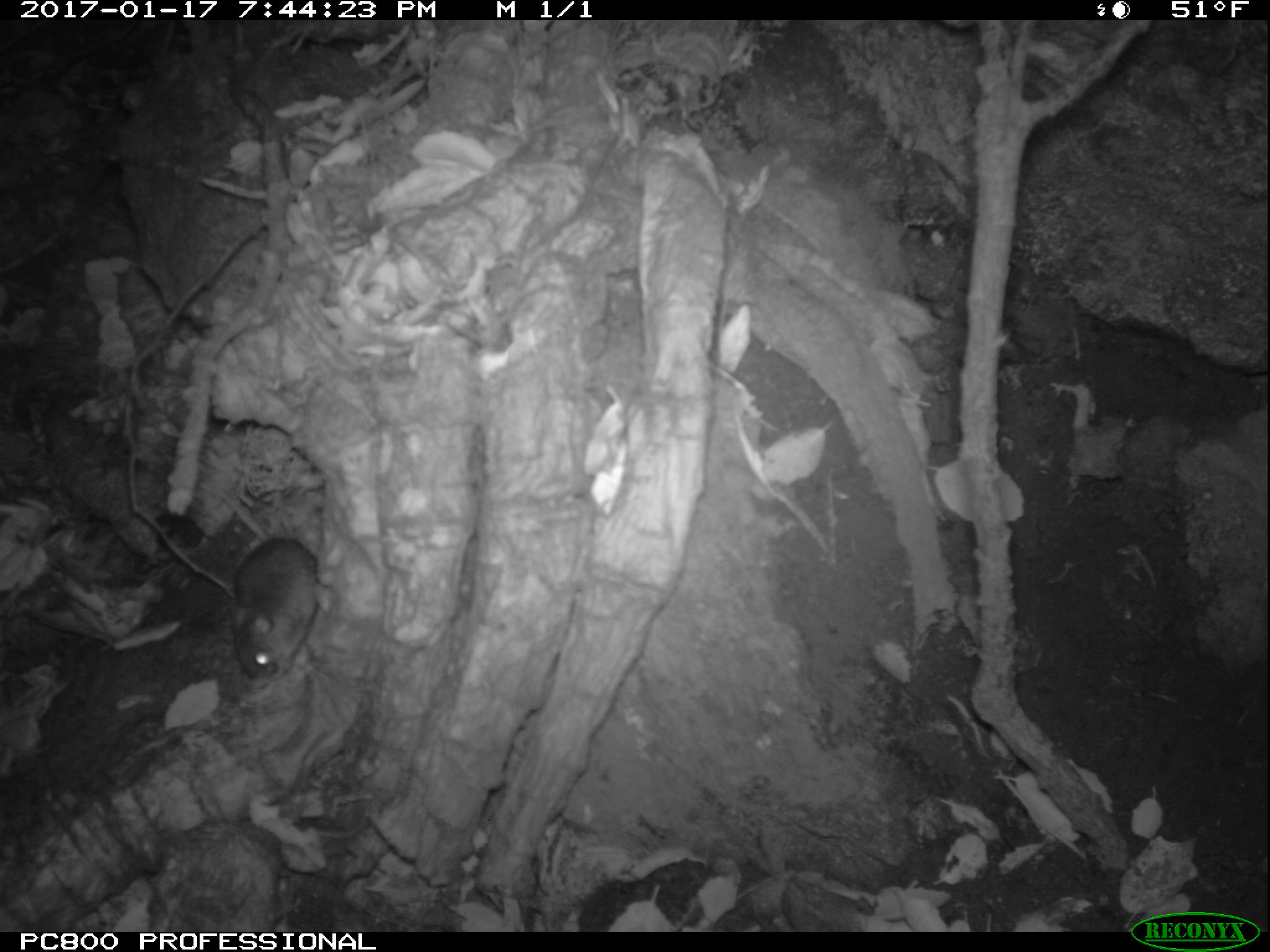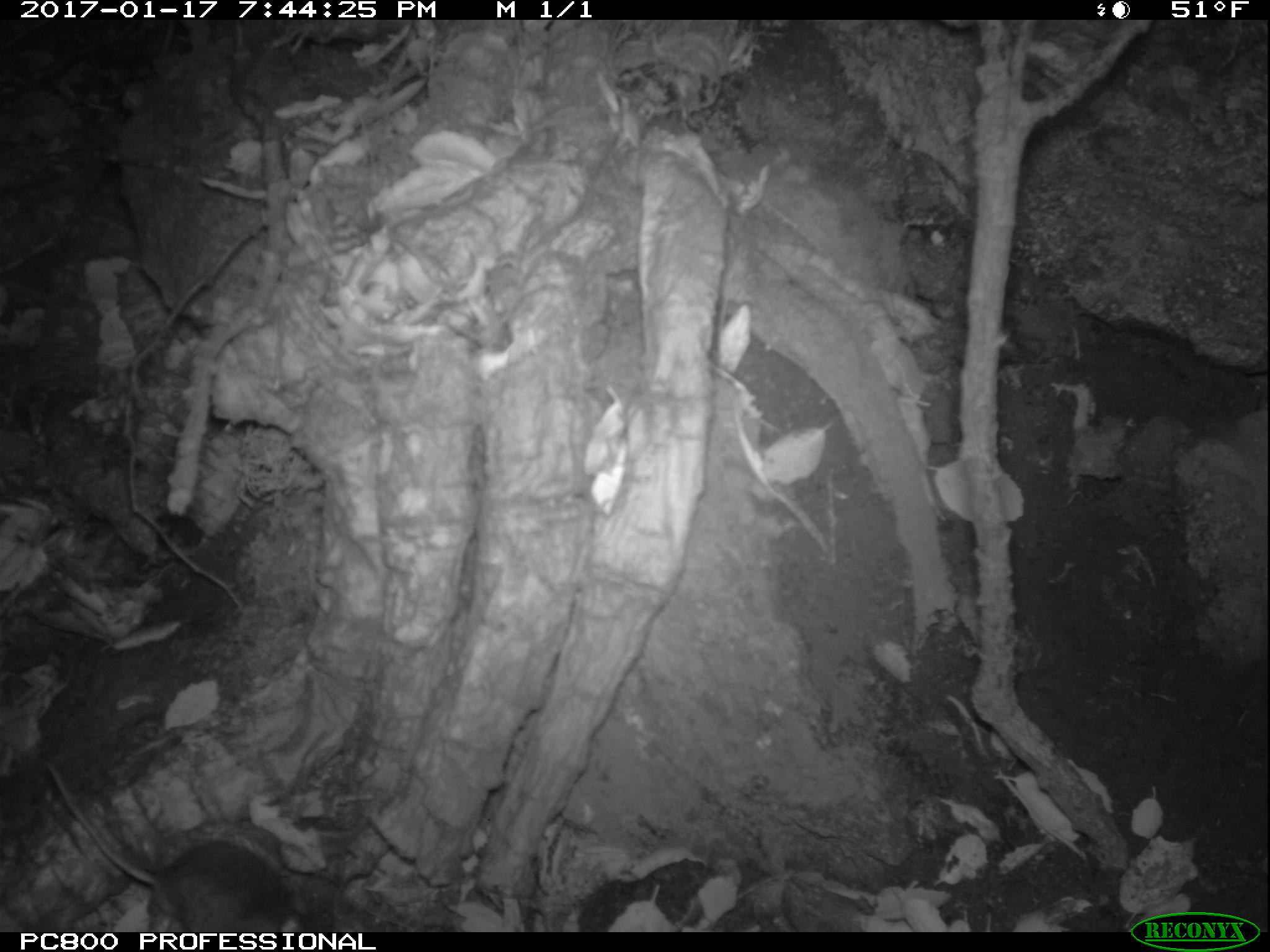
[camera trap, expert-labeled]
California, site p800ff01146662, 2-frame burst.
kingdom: Animalia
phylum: Chordata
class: Mammalia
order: Rodentia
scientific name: Rodentia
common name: rodent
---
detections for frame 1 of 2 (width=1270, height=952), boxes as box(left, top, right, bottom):
rodent: box(213, 489, 316, 679)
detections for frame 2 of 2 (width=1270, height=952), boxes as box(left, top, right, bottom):
rodent: box(43, 753, 306, 930)